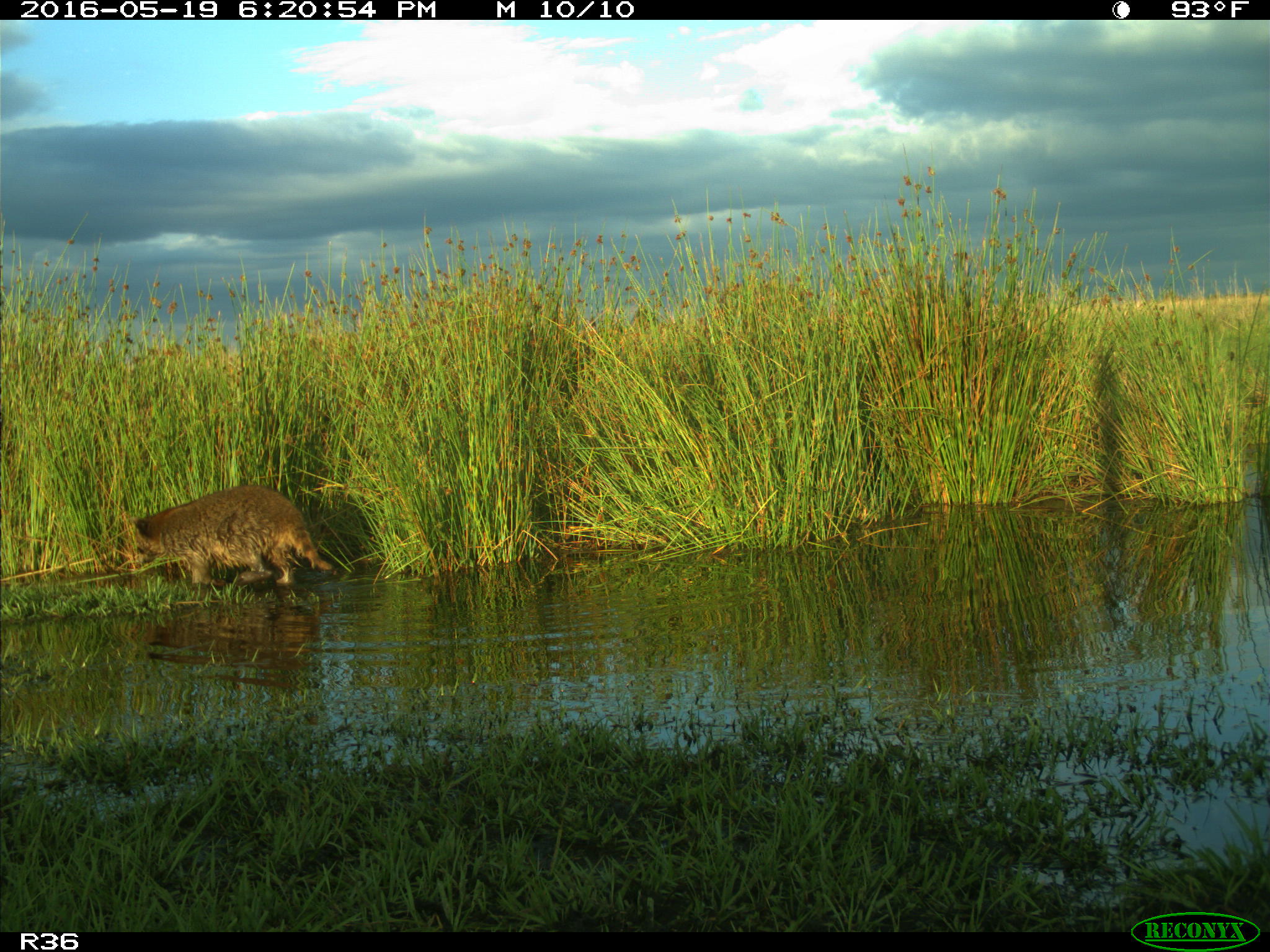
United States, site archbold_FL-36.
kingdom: Animalia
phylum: Chordata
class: Mammalia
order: Carnivora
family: Procyonidae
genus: Procyon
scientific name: Procyon lotor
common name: common raccoon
Procyon lotor (common raccoon).